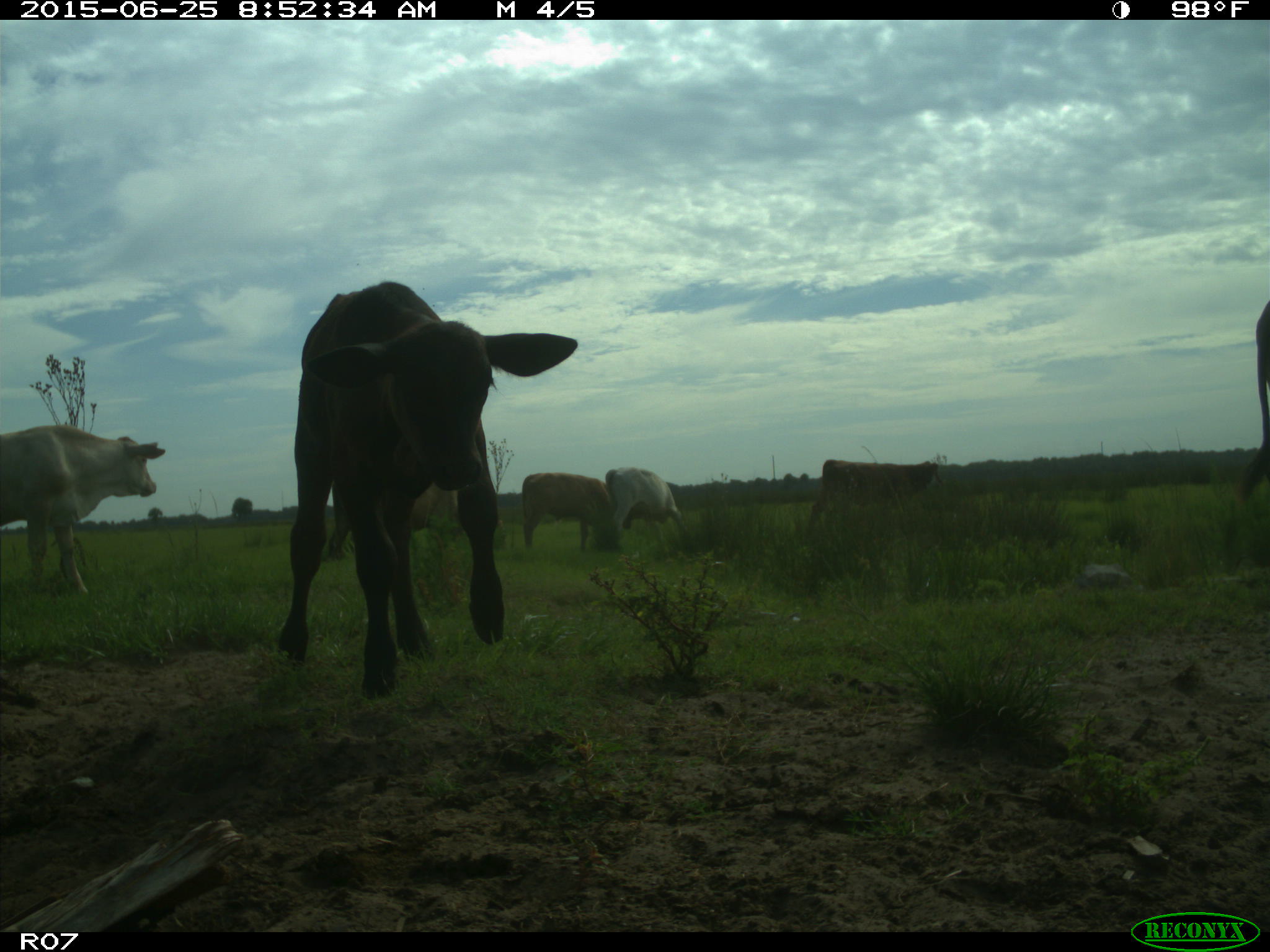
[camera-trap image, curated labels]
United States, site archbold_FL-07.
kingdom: Animalia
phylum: Chordata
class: Mammalia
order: Artiodactyla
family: Bovidae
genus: Bos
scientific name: Bos taurus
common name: domestic cow